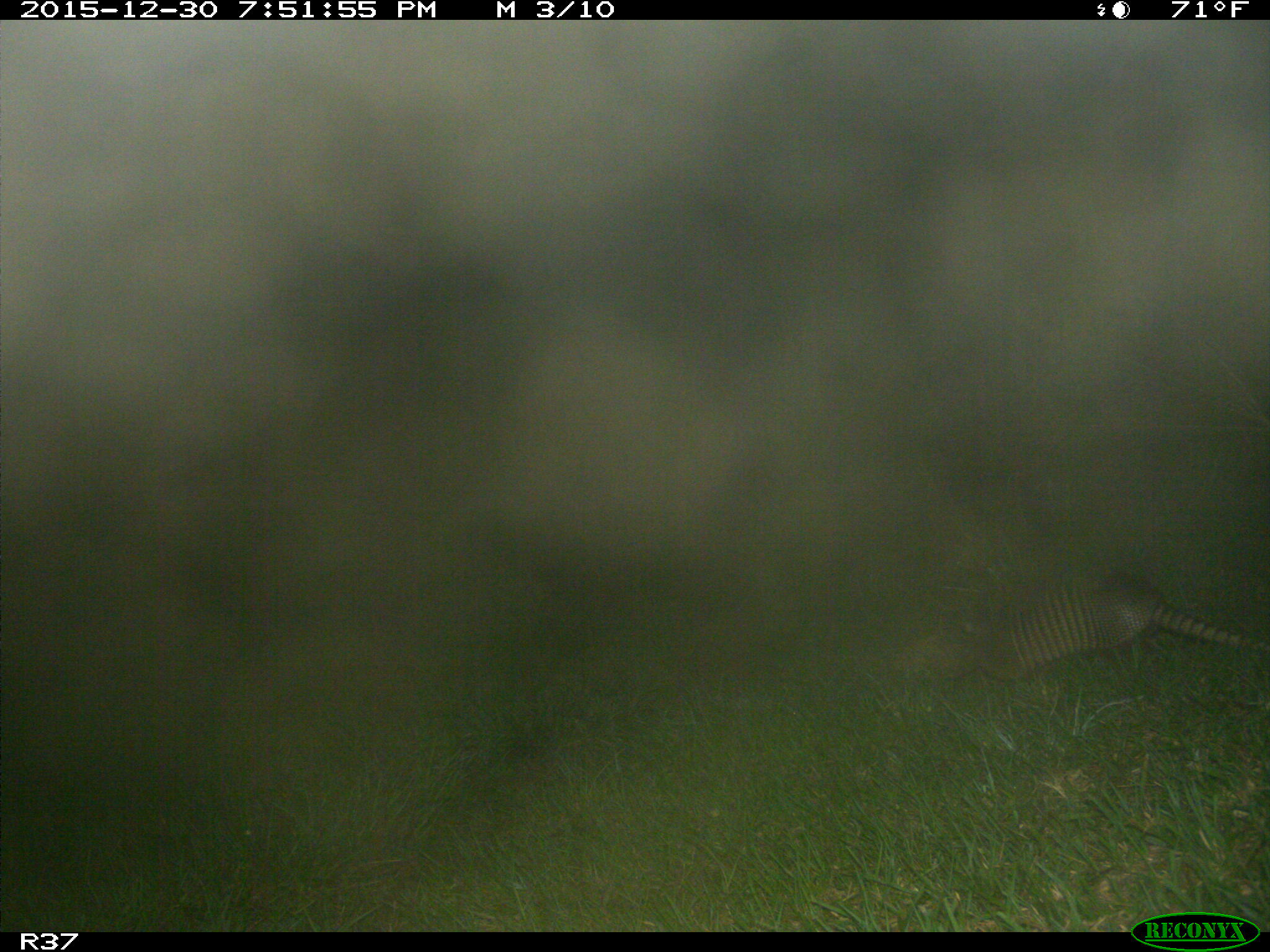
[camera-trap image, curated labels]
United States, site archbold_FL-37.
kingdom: Animalia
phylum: Chordata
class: Mammalia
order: Cingulata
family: Dasypodidae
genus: Dasypus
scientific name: Dasypus novemcinctus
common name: nine-banded armadillo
Dasypus novemcinctus (nine-banded armadillo).